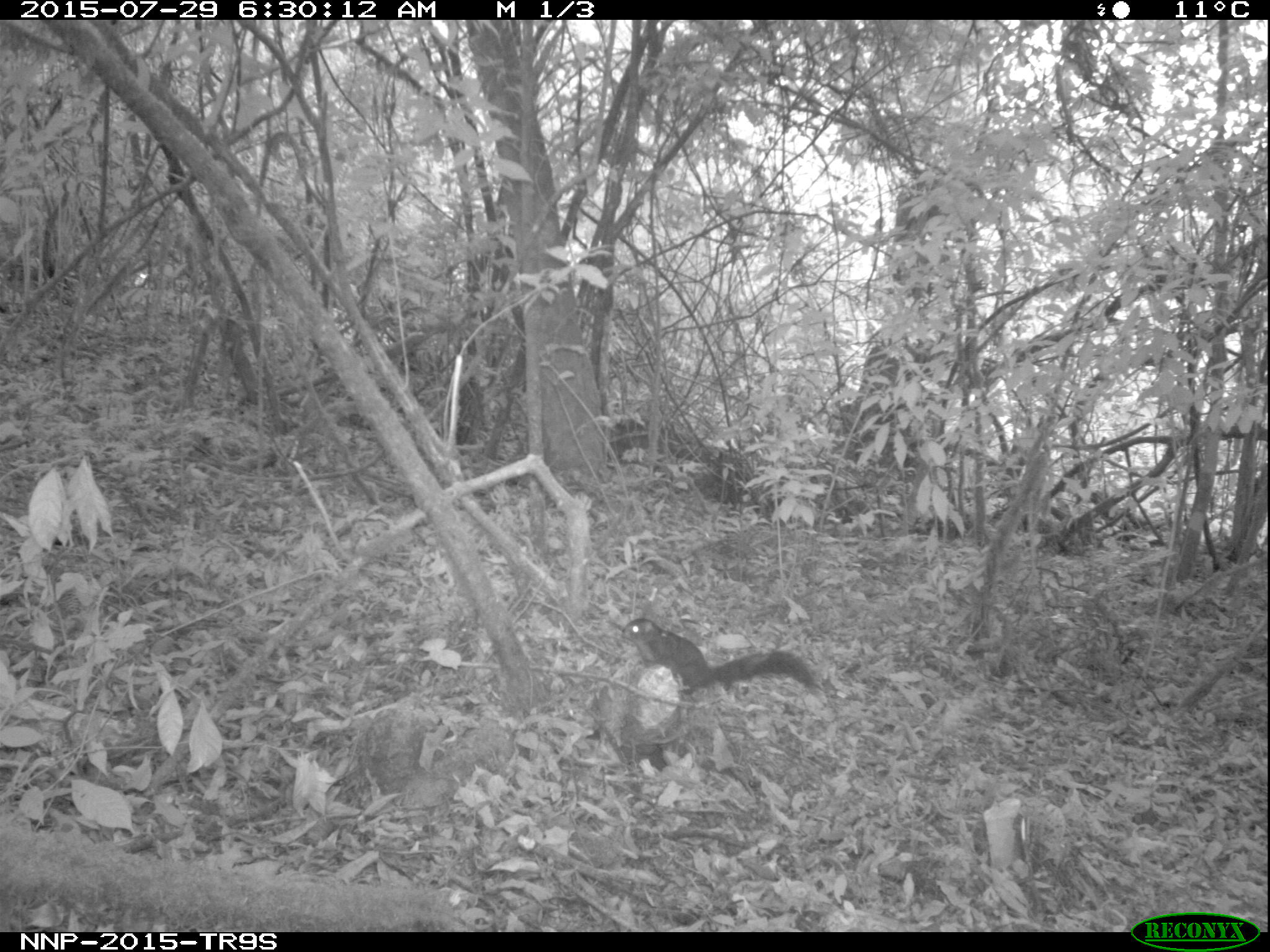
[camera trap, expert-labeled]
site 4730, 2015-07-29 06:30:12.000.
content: unidentified animal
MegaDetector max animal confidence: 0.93